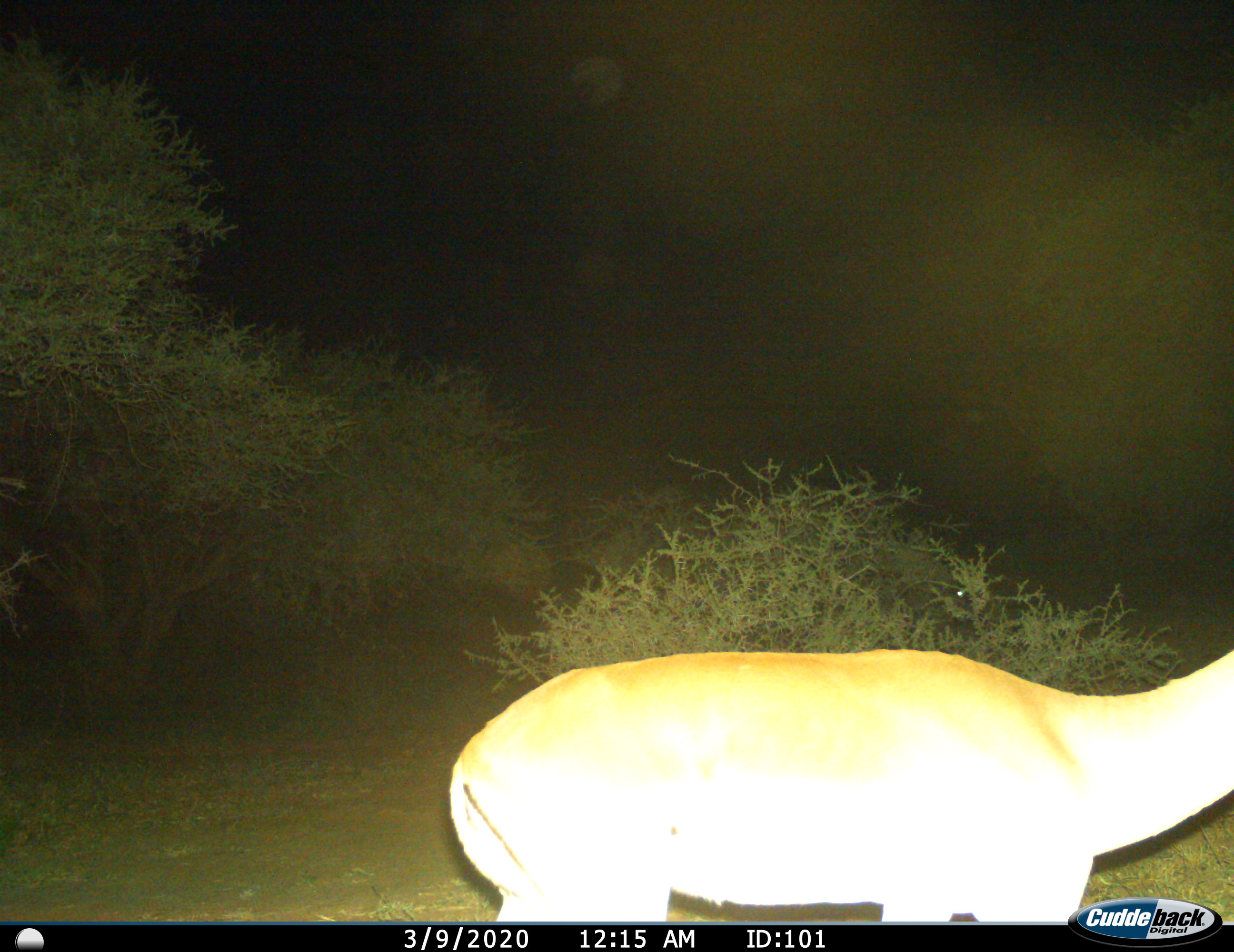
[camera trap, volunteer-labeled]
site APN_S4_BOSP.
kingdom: Animalia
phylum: Chordata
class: Mammalia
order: Artiodactyla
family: Bovidae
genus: Aepyceros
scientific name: Aepyceros melampus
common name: impala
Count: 1.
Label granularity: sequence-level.